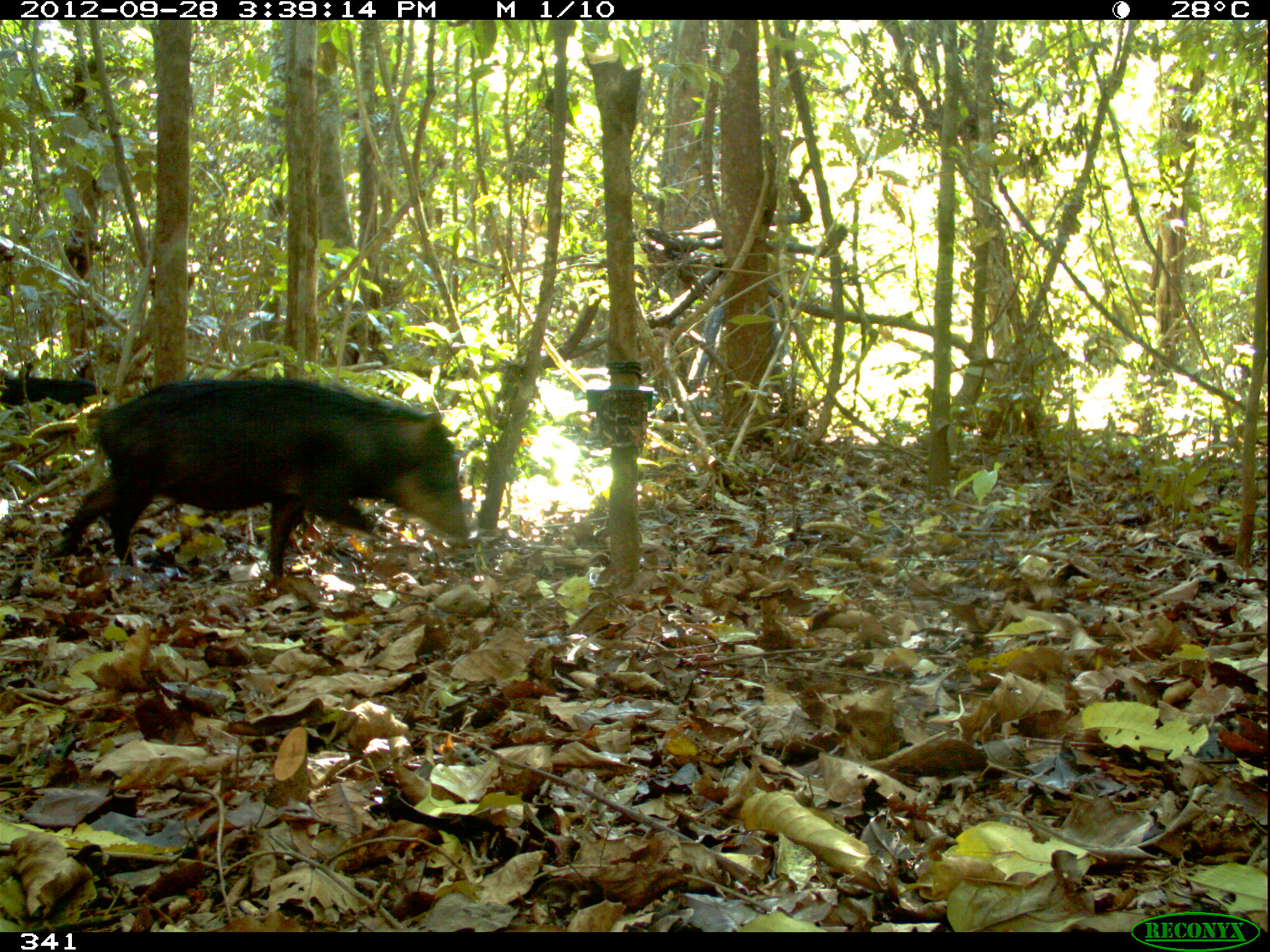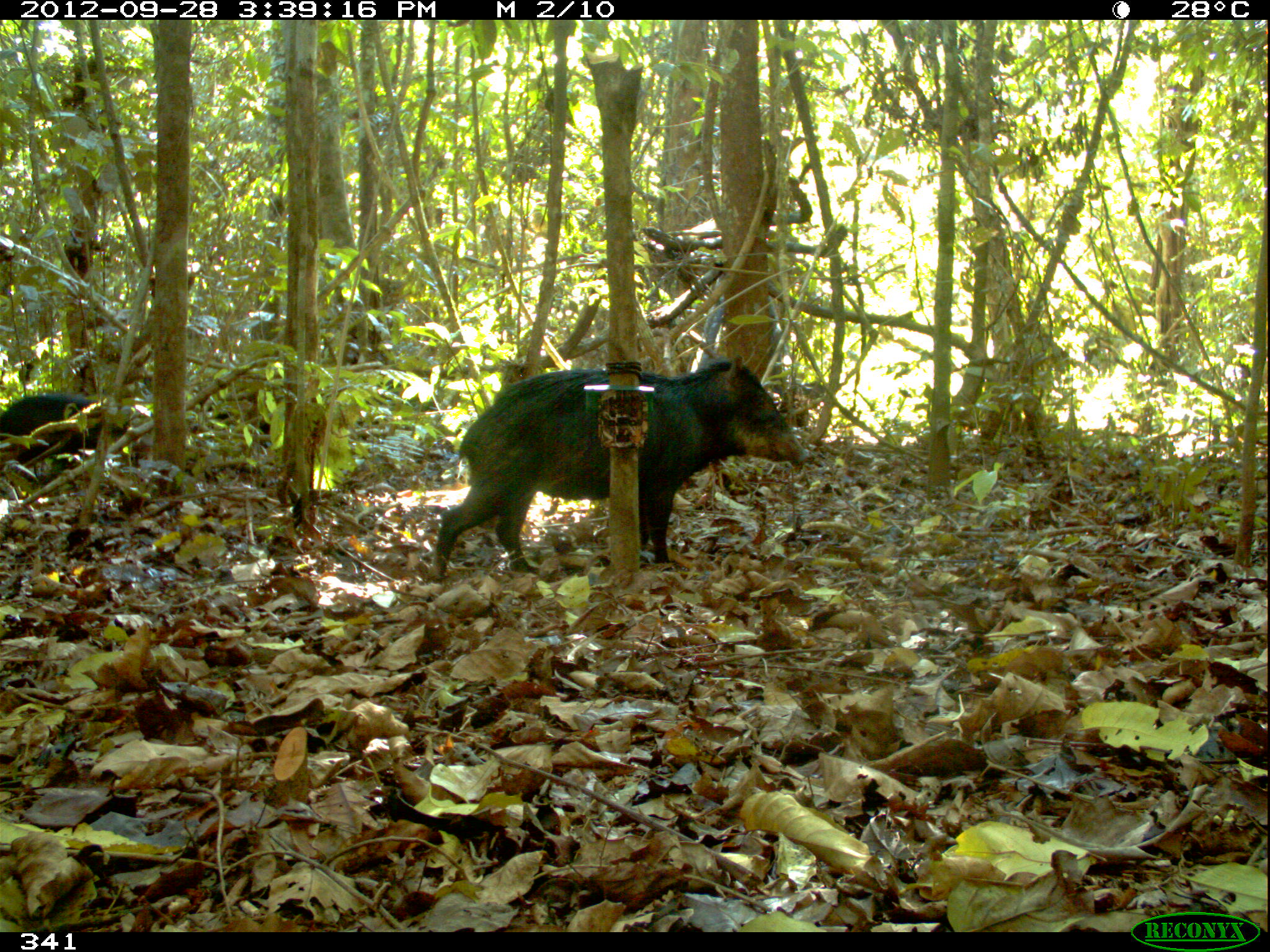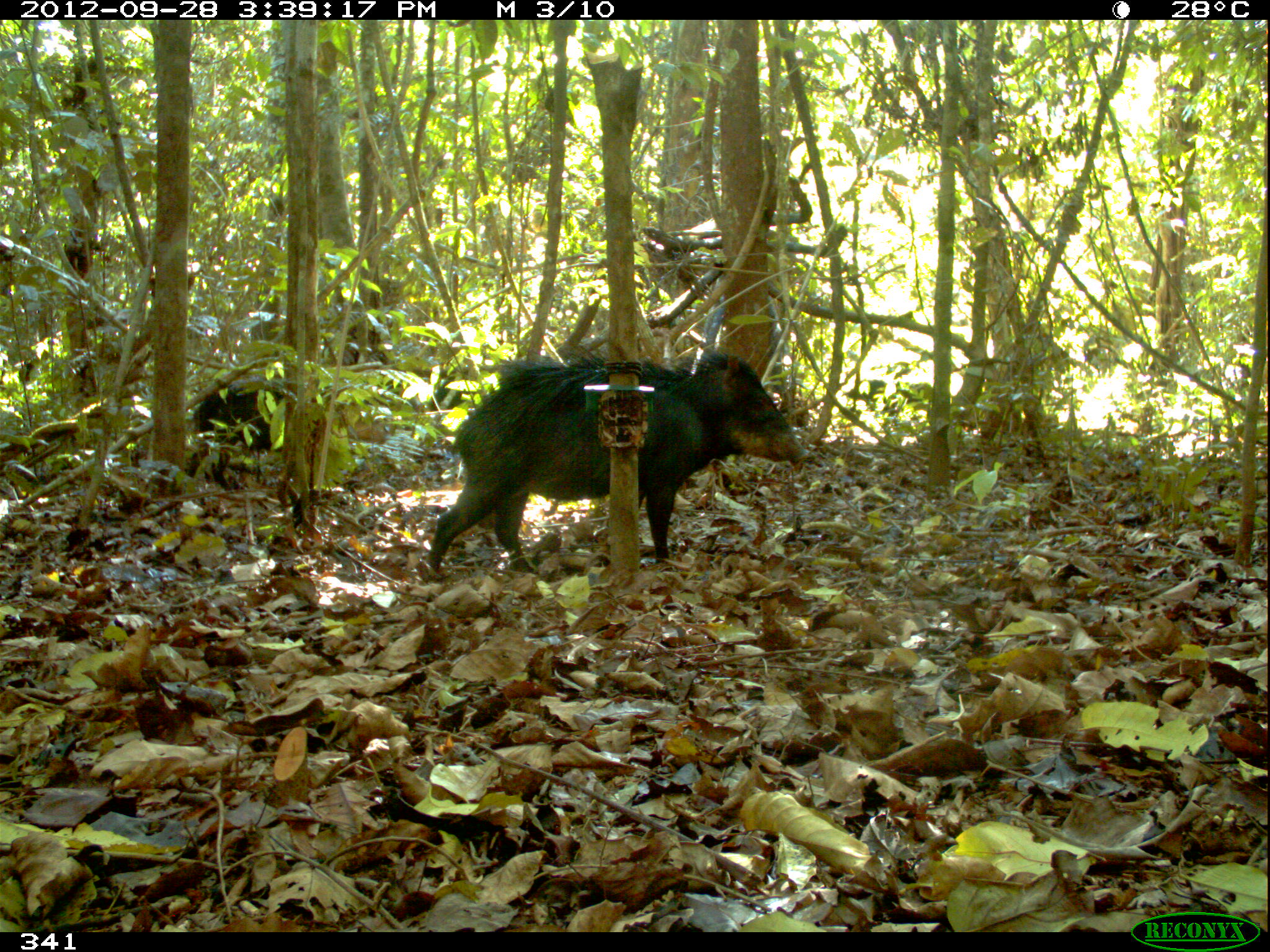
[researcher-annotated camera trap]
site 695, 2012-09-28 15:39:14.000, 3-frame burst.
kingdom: Animalia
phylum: Chordata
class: Mammalia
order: Artiodactyla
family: Tayassuidae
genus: Tayassu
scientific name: Tayassu pecari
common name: white-lipped peccary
Tayassu pecari (white-lipped peccary).